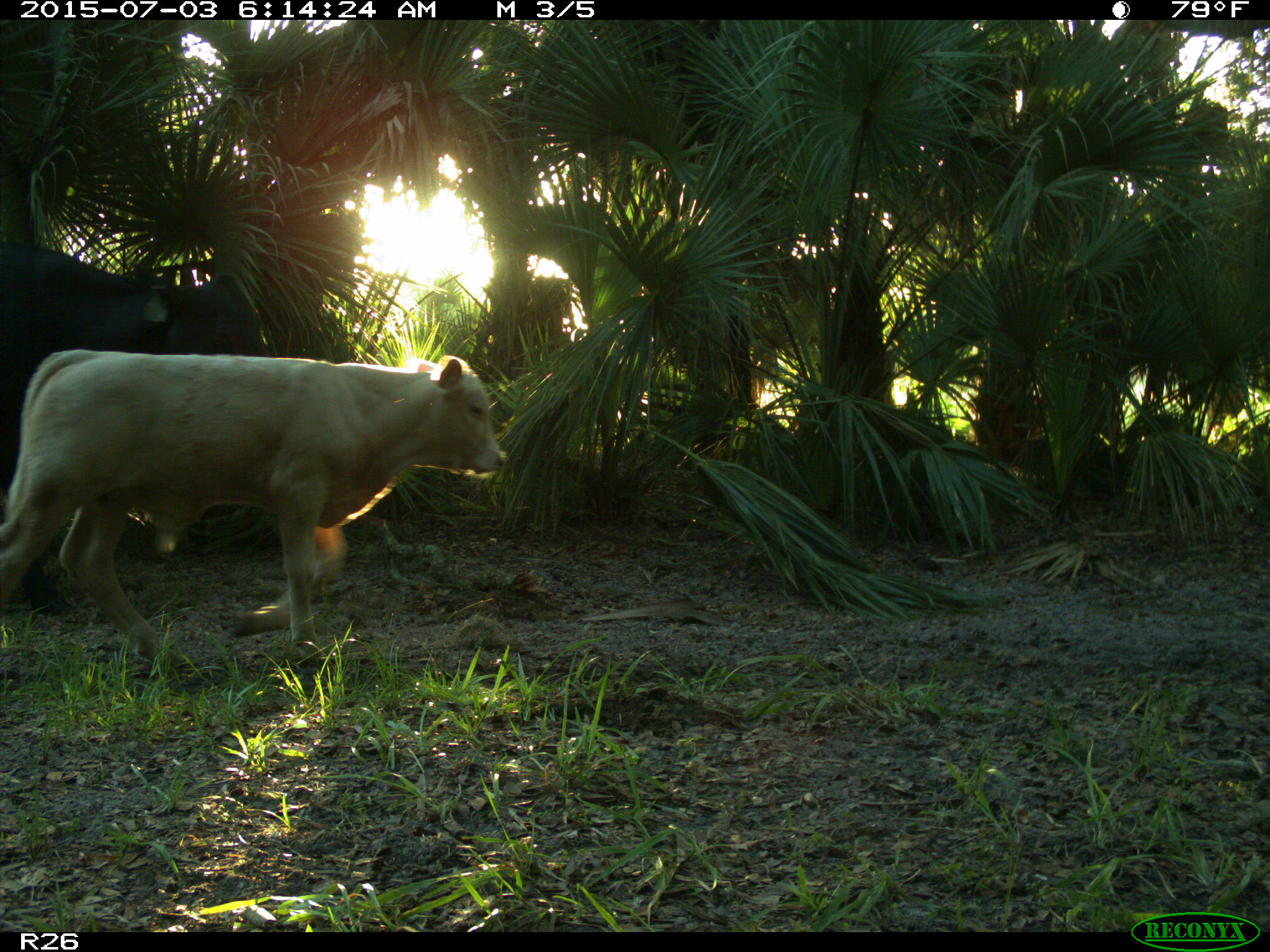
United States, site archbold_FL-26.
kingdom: Animalia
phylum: Chordata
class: Mammalia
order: Artiodactyla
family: Bovidae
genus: Bos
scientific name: Bos taurus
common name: domestic cow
Bos taurus (domestic cow).